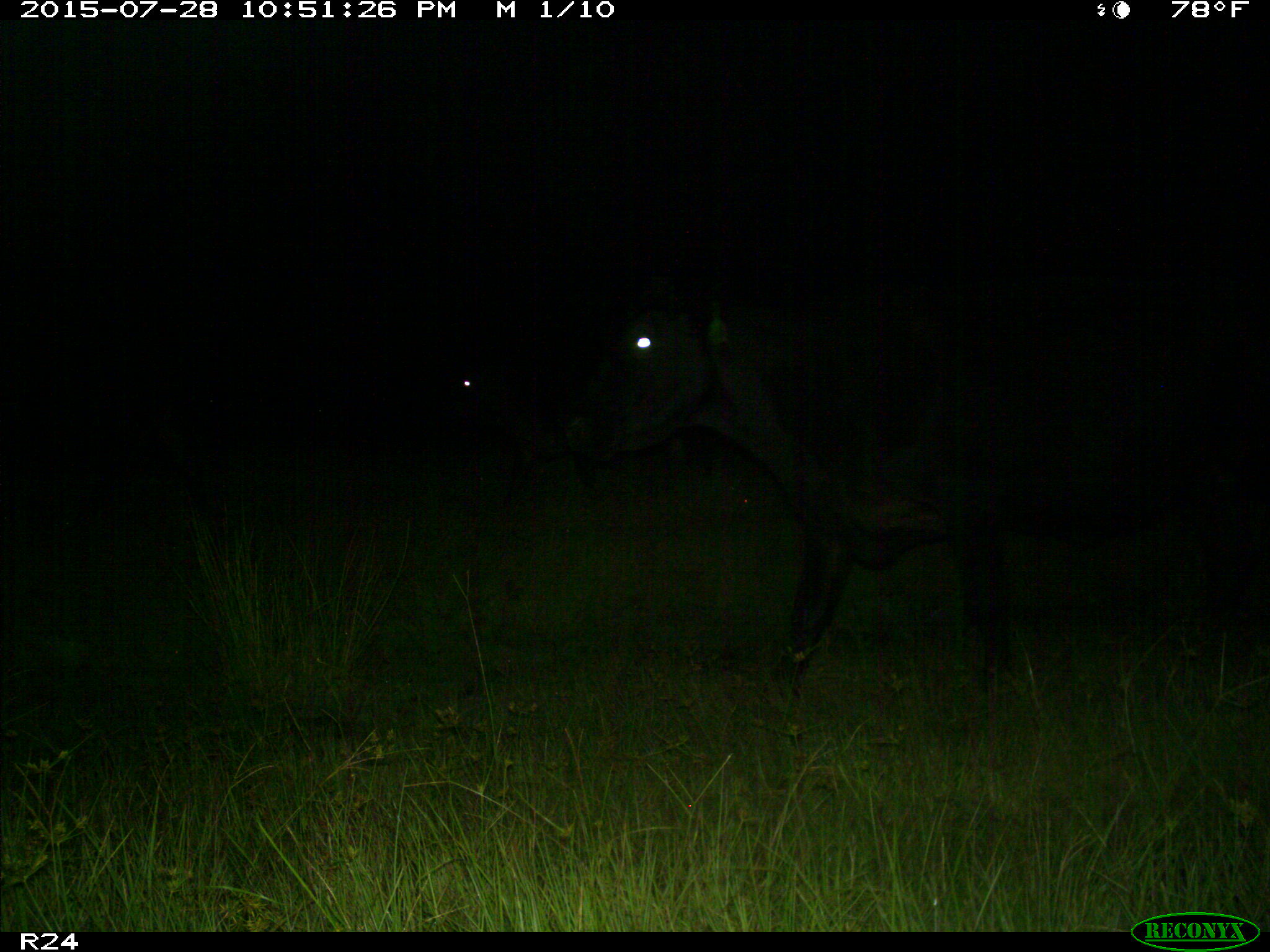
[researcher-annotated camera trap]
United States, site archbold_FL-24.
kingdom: Animalia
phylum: Chordata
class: Mammalia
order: Artiodactyla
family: Bovidae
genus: Bos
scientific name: Bos taurus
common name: domestic cow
Bos taurus (domestic cow).